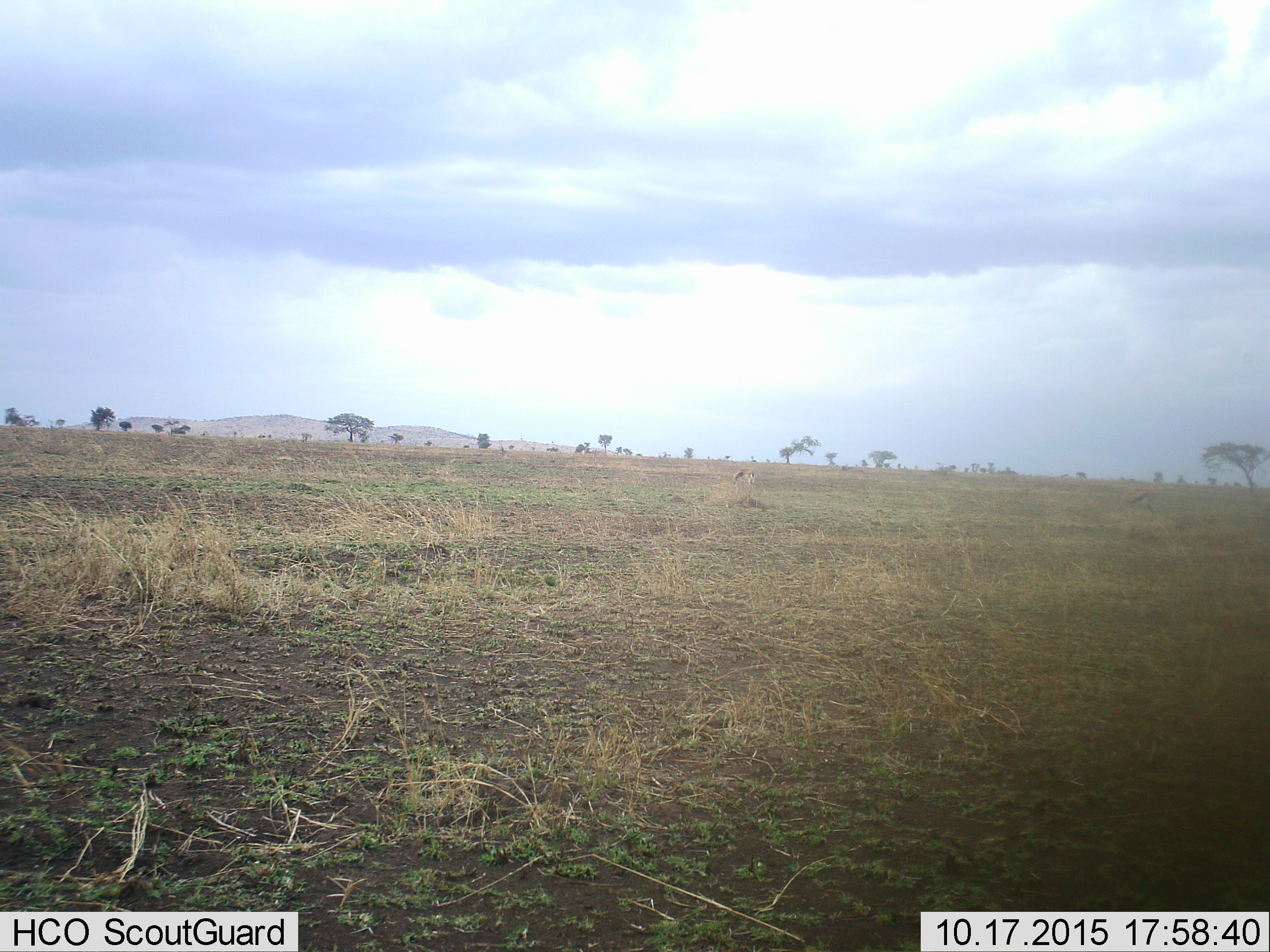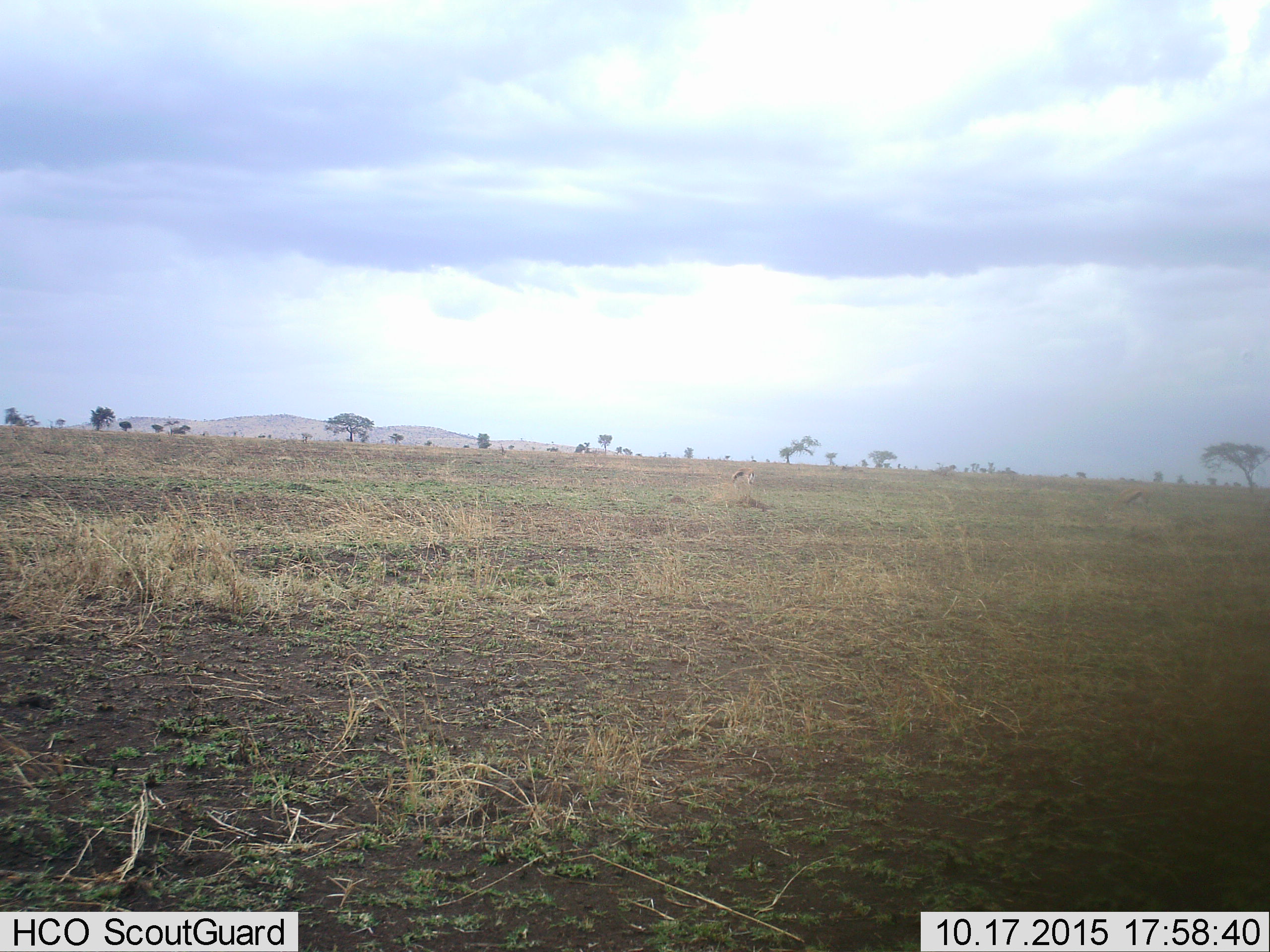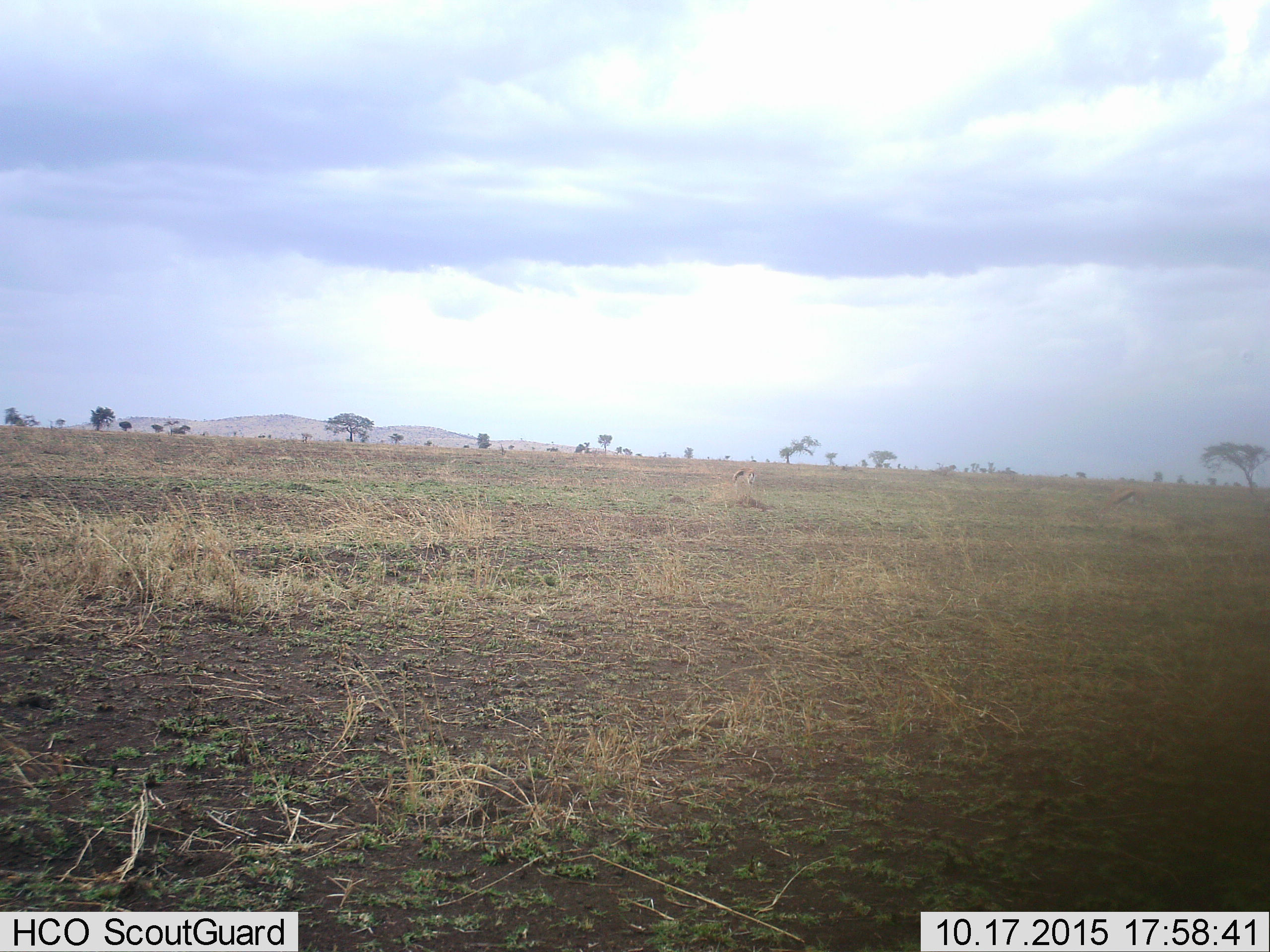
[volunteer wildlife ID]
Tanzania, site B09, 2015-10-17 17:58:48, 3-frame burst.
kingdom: Animalia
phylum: Chordata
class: Mammalia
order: Artiodactyla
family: Bovidae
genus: Eudorcas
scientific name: Eudorcas thomsonii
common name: thomson's gazelle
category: gazellethomsons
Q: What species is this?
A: Gazellethomsons (thomson's gazelle) (Eudorcas thomsonii).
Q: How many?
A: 2.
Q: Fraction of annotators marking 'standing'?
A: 27%.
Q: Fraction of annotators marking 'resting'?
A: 0%.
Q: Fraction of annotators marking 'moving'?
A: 9%.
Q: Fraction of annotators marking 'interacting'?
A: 0%.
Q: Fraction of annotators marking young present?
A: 0%.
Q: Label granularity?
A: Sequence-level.